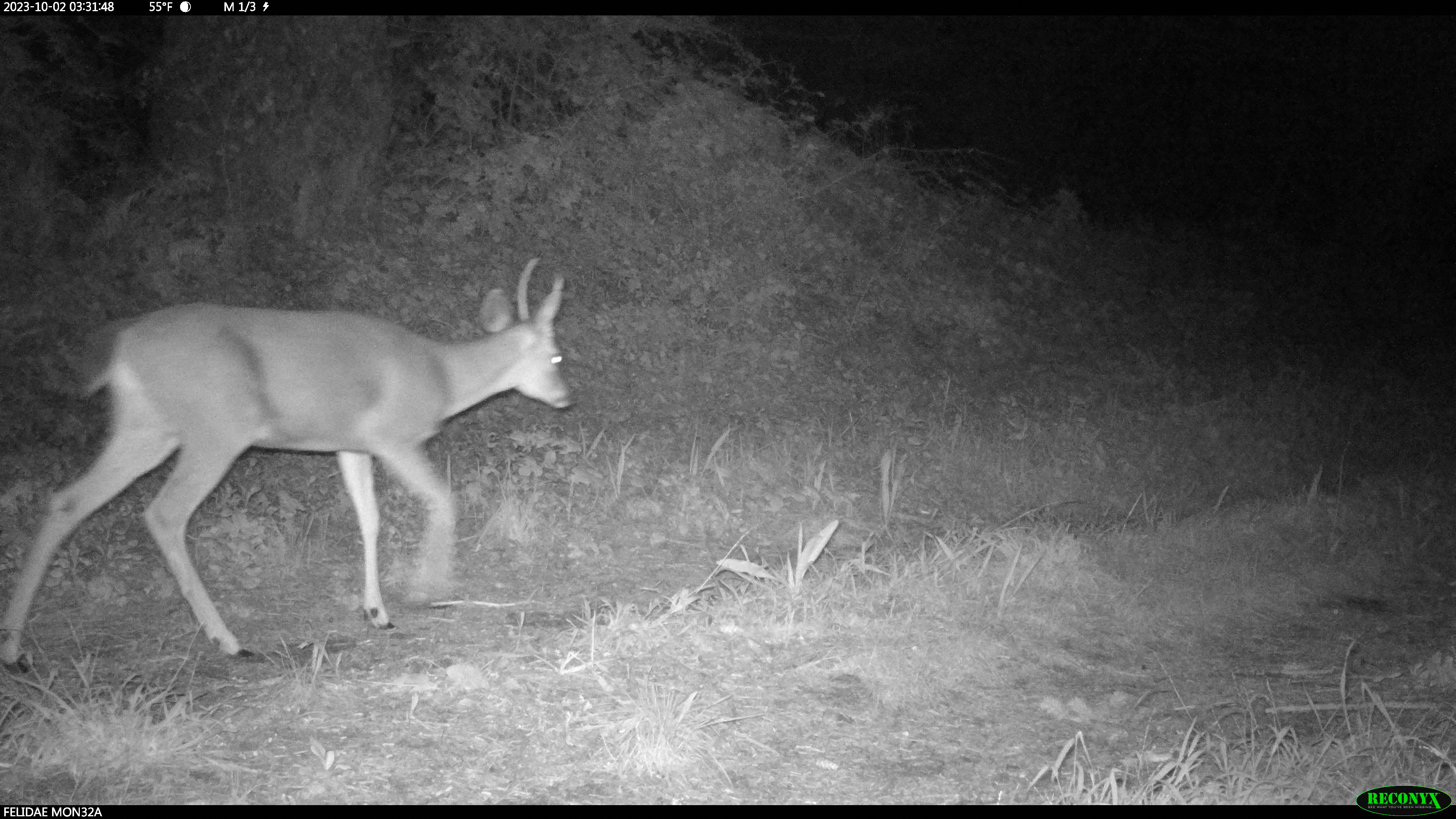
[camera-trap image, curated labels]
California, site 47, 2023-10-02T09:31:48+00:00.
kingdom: Animalia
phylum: Chordata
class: Mammalia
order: Artiodactyla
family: Cervidae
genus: Odocoileus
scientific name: Odocoileus hemionus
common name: mule deer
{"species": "mule deer (Odocoileus hemionus)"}